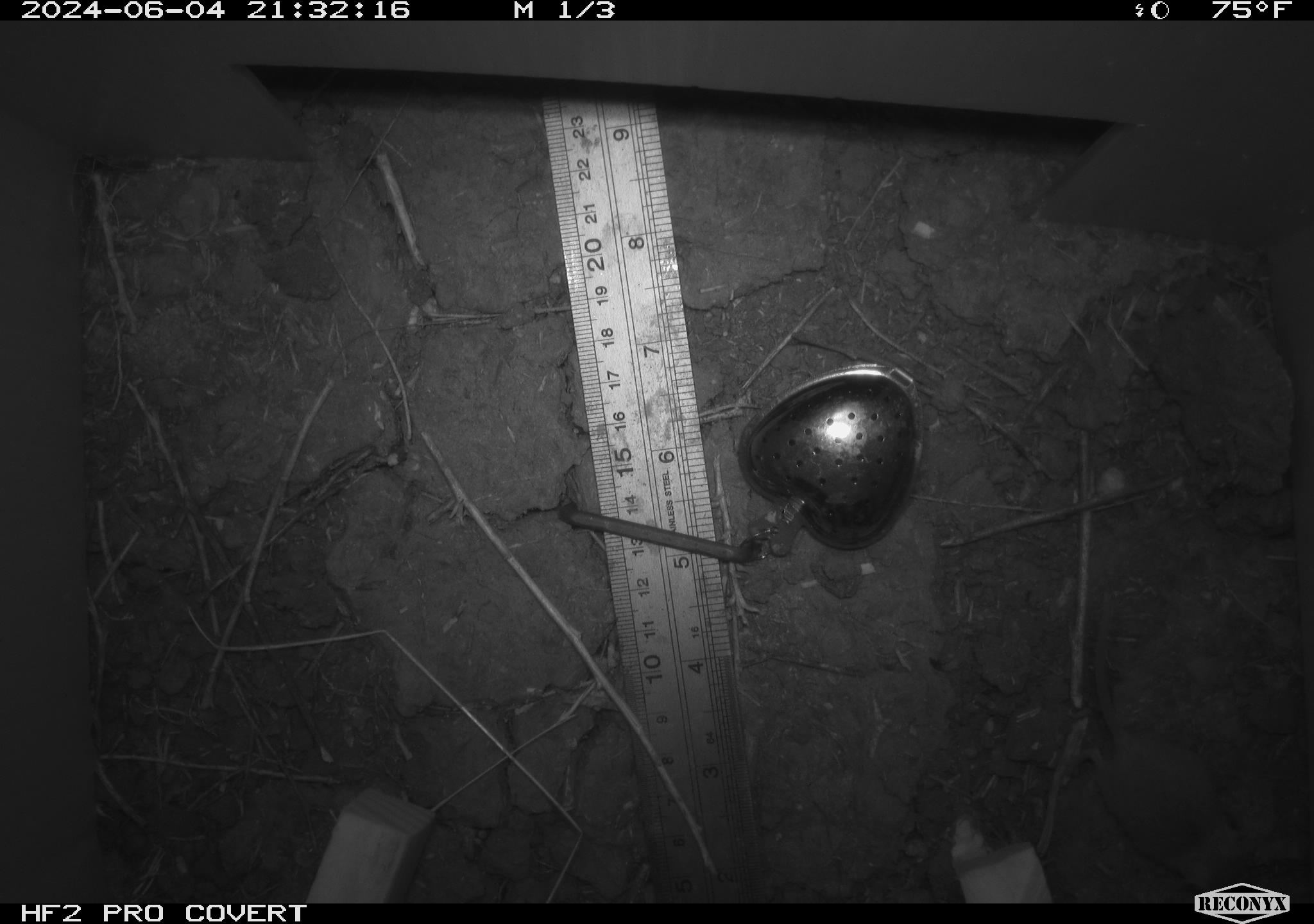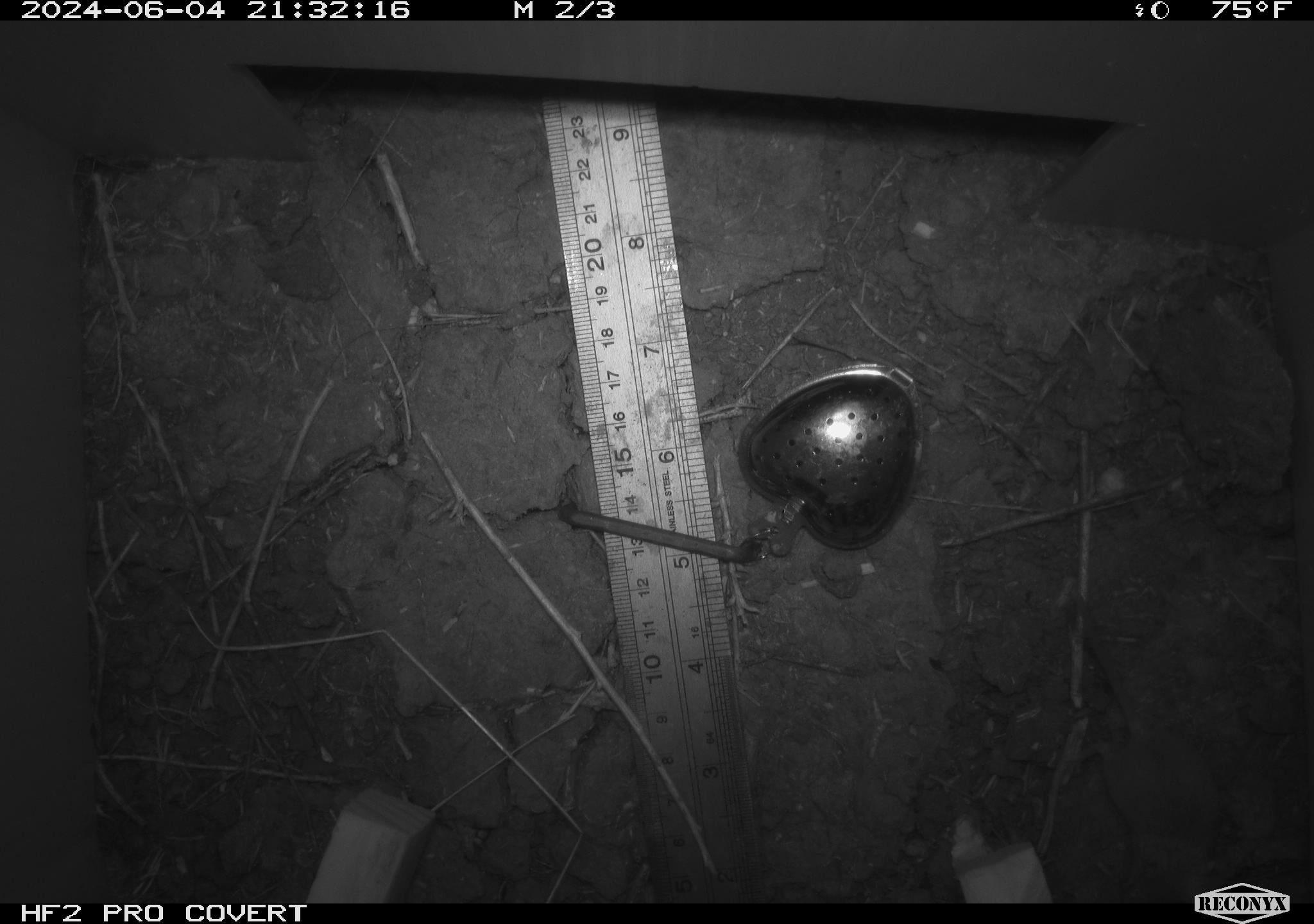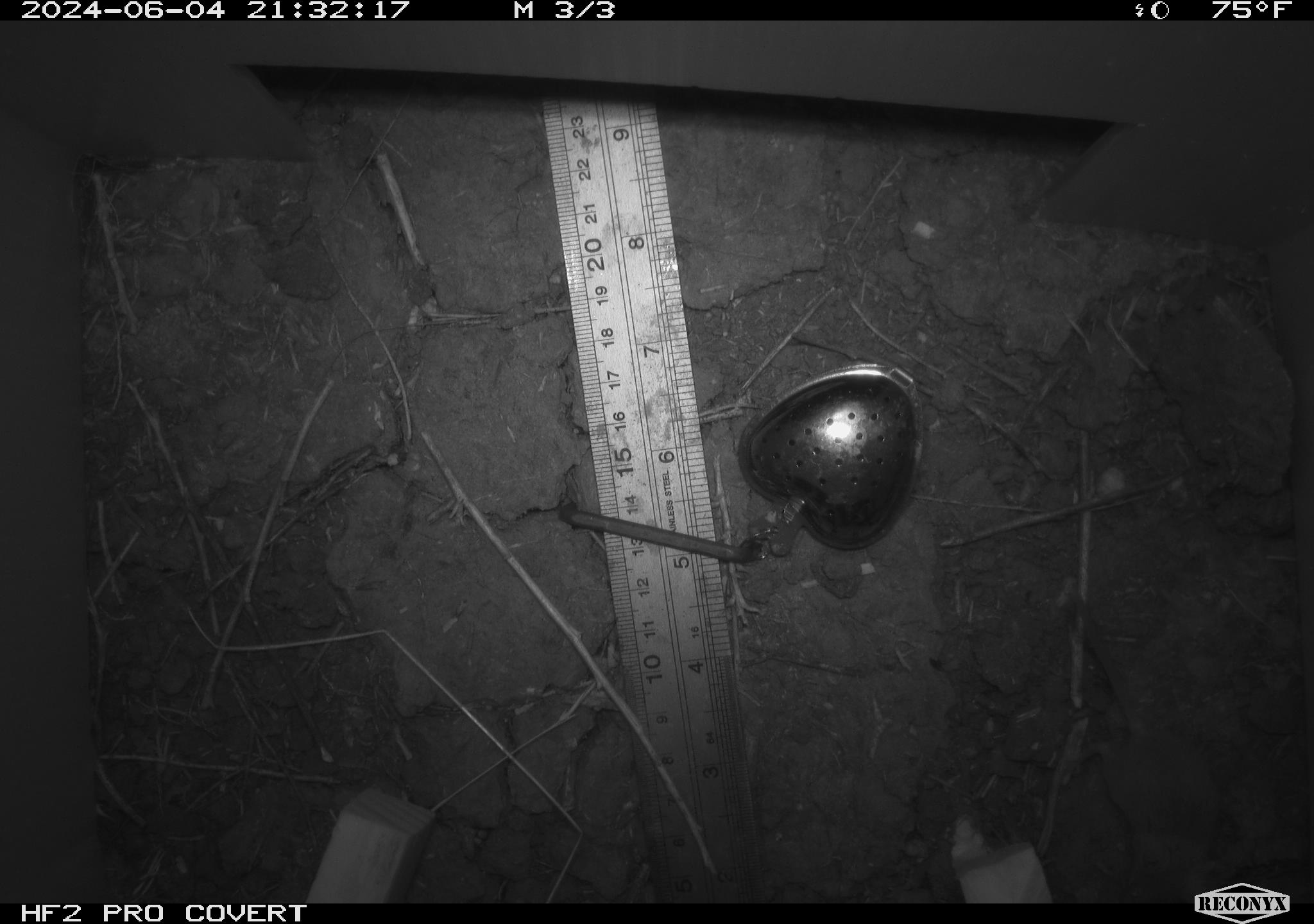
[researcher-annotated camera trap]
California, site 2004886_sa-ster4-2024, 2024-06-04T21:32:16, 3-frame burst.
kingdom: Animalia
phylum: Chordata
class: Mammalia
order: Rodentia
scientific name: Rodentia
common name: mouse species